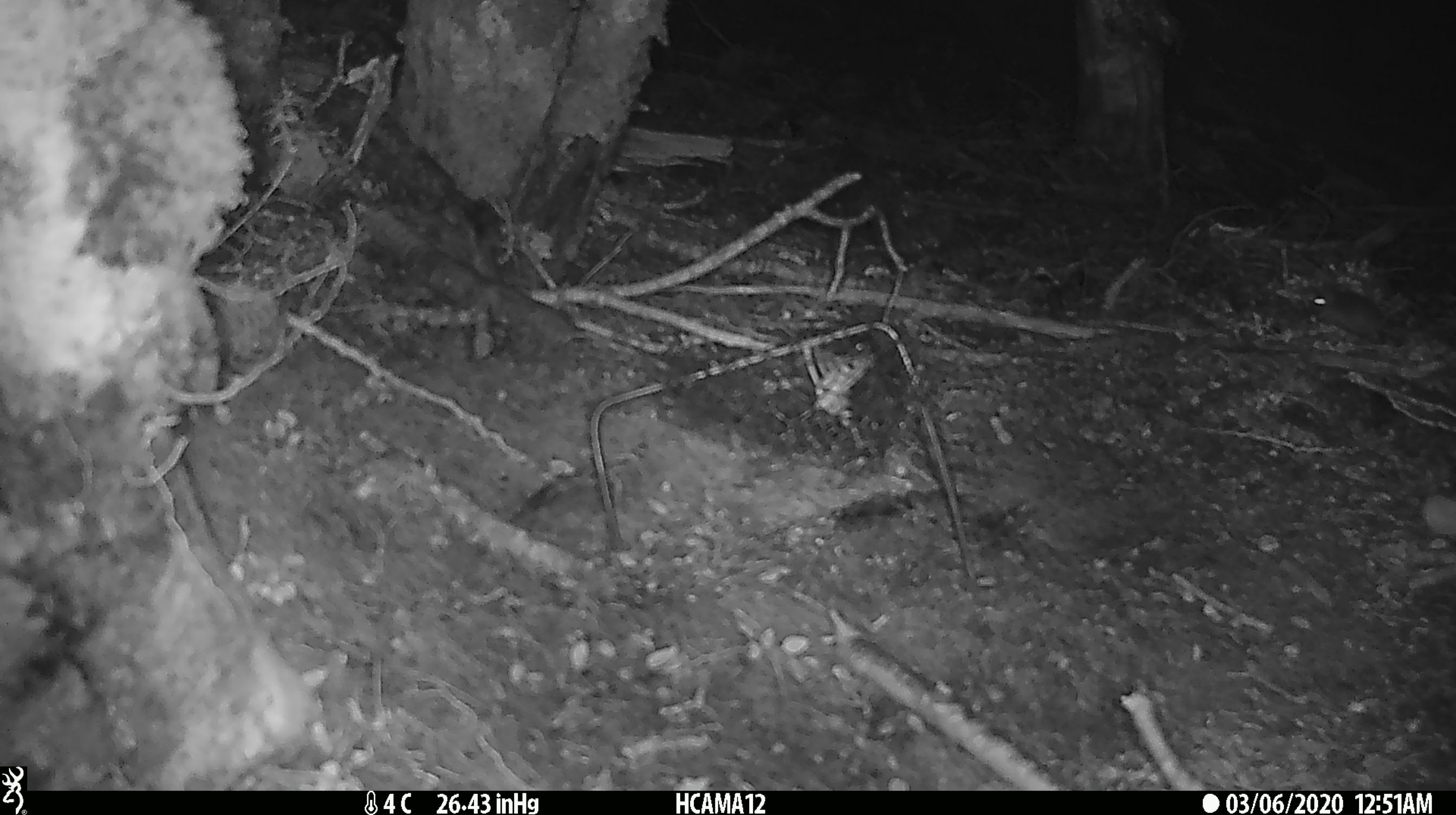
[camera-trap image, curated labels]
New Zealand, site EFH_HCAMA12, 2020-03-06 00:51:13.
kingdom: Animalia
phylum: Chordata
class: Mammalia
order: Rodentia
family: Muridae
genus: Mus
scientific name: Mus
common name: mouse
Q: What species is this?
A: Mouse (Mus).